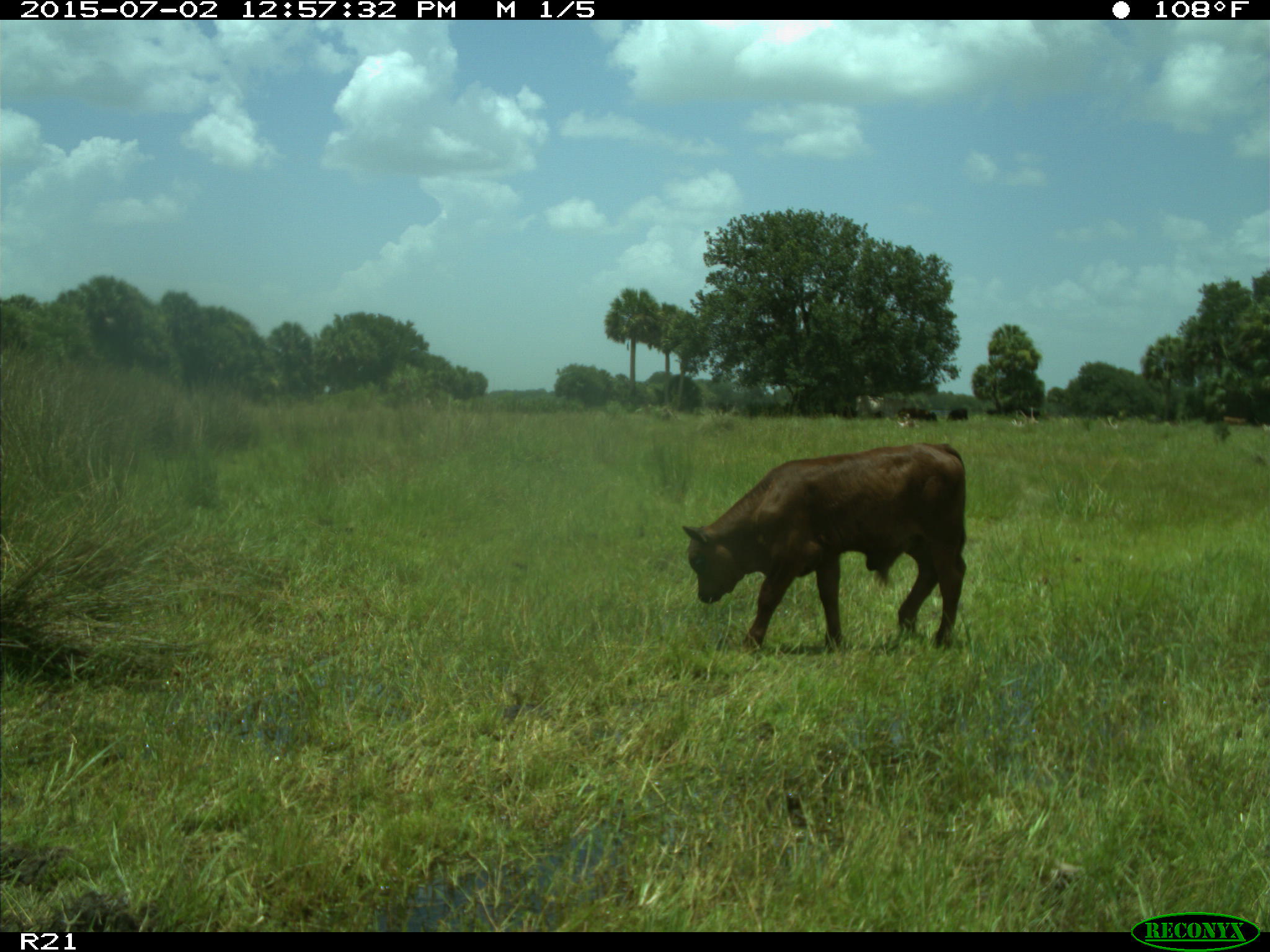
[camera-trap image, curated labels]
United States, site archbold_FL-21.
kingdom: Animalia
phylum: Chordata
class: Mammalia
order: Artiodactyla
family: Bovidae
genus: Bos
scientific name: Bos taurus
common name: domestic cow